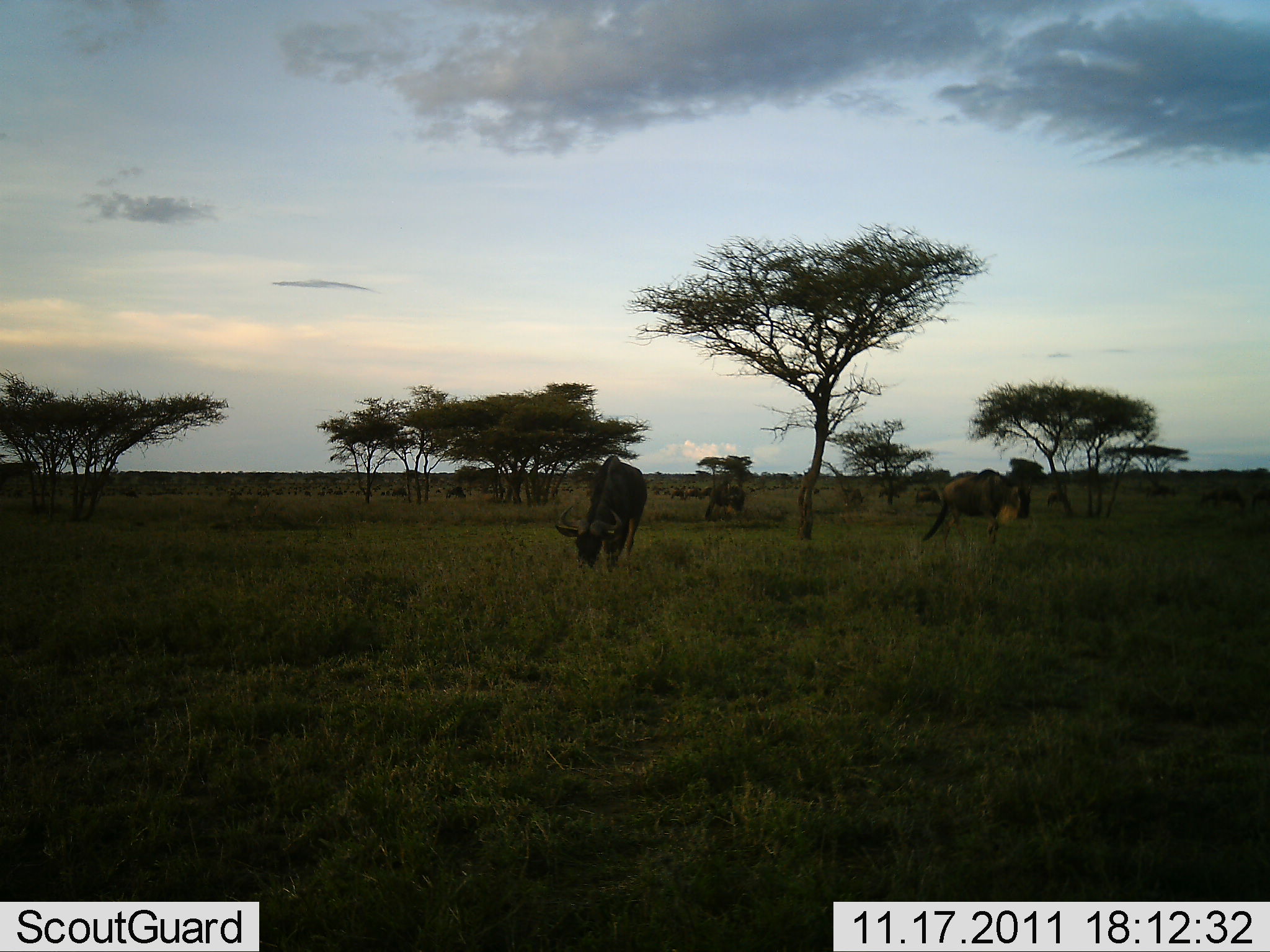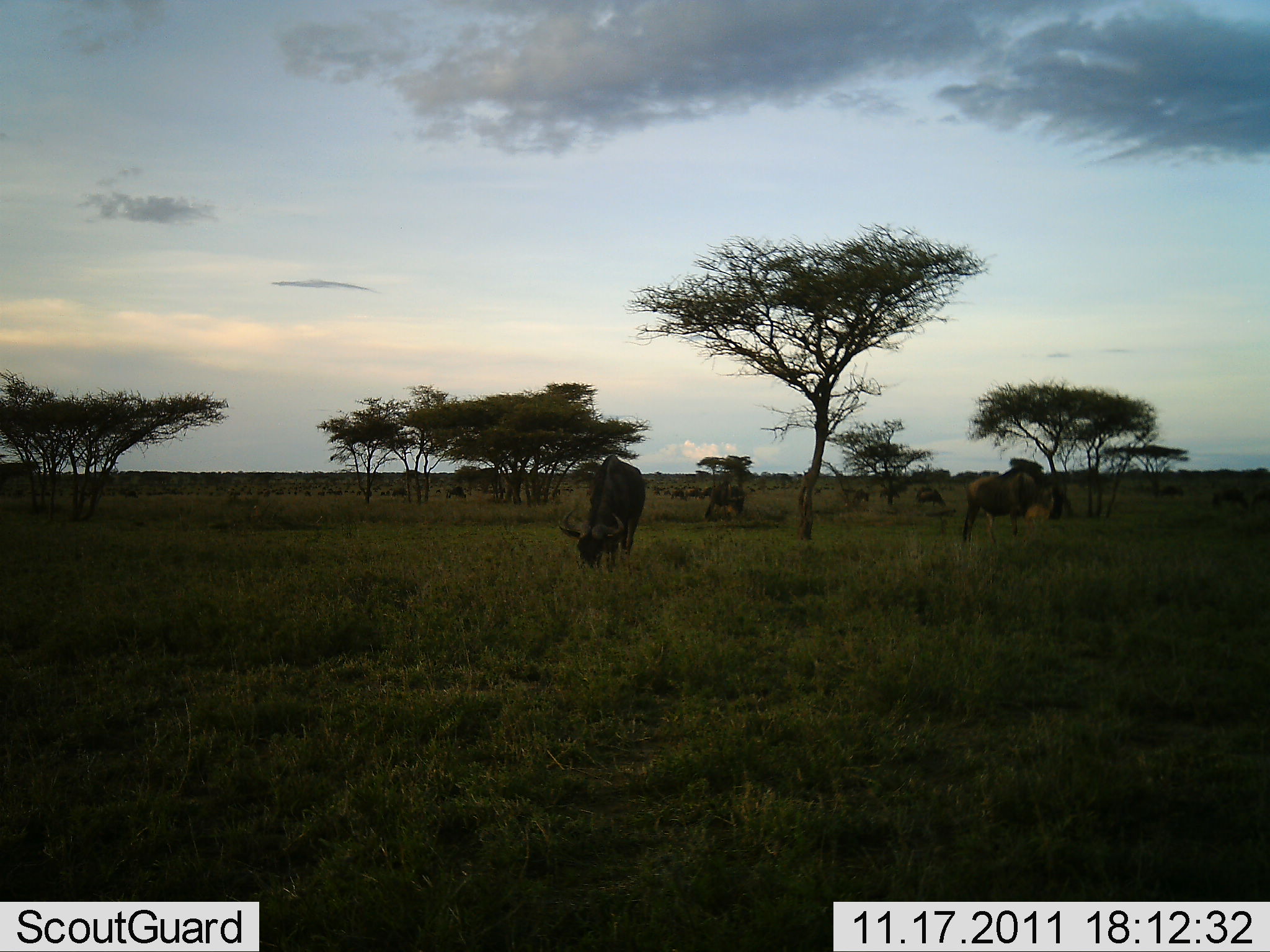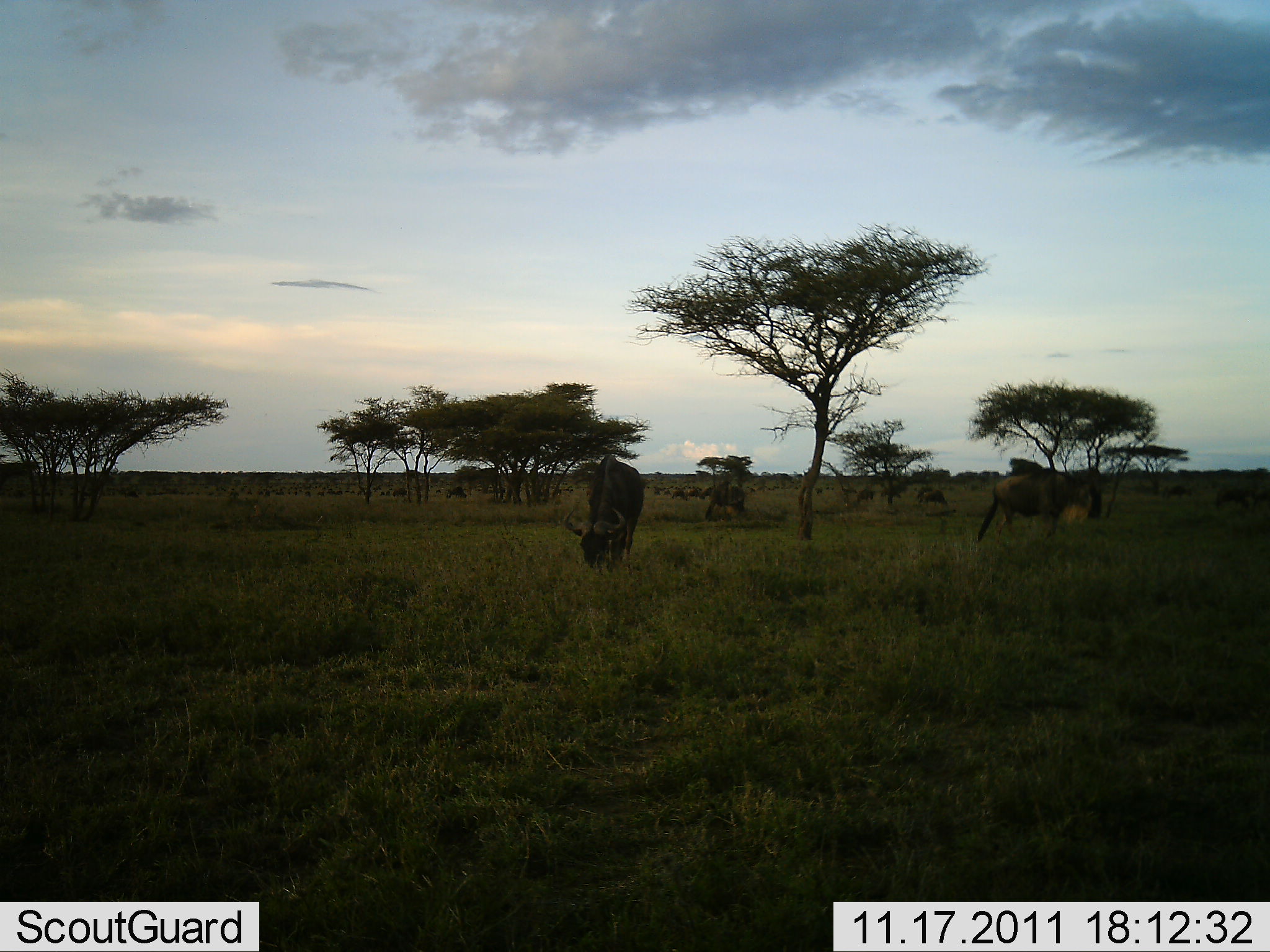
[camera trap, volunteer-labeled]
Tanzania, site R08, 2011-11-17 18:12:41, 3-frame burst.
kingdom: Animalia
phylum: Chordata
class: Mammalia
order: Artiodactyla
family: Bovidae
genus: Connochaetes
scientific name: Connochaetes taurinus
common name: blue wildebeest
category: wildebeest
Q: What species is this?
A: Wildebeest (blue wildebeest) (Connochaetes taurinus).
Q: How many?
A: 11-50.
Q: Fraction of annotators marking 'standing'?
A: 20%.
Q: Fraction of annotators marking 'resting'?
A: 0%.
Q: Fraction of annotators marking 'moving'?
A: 27%.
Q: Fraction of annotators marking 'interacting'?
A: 0%.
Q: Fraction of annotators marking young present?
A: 0%.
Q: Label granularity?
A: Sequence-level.